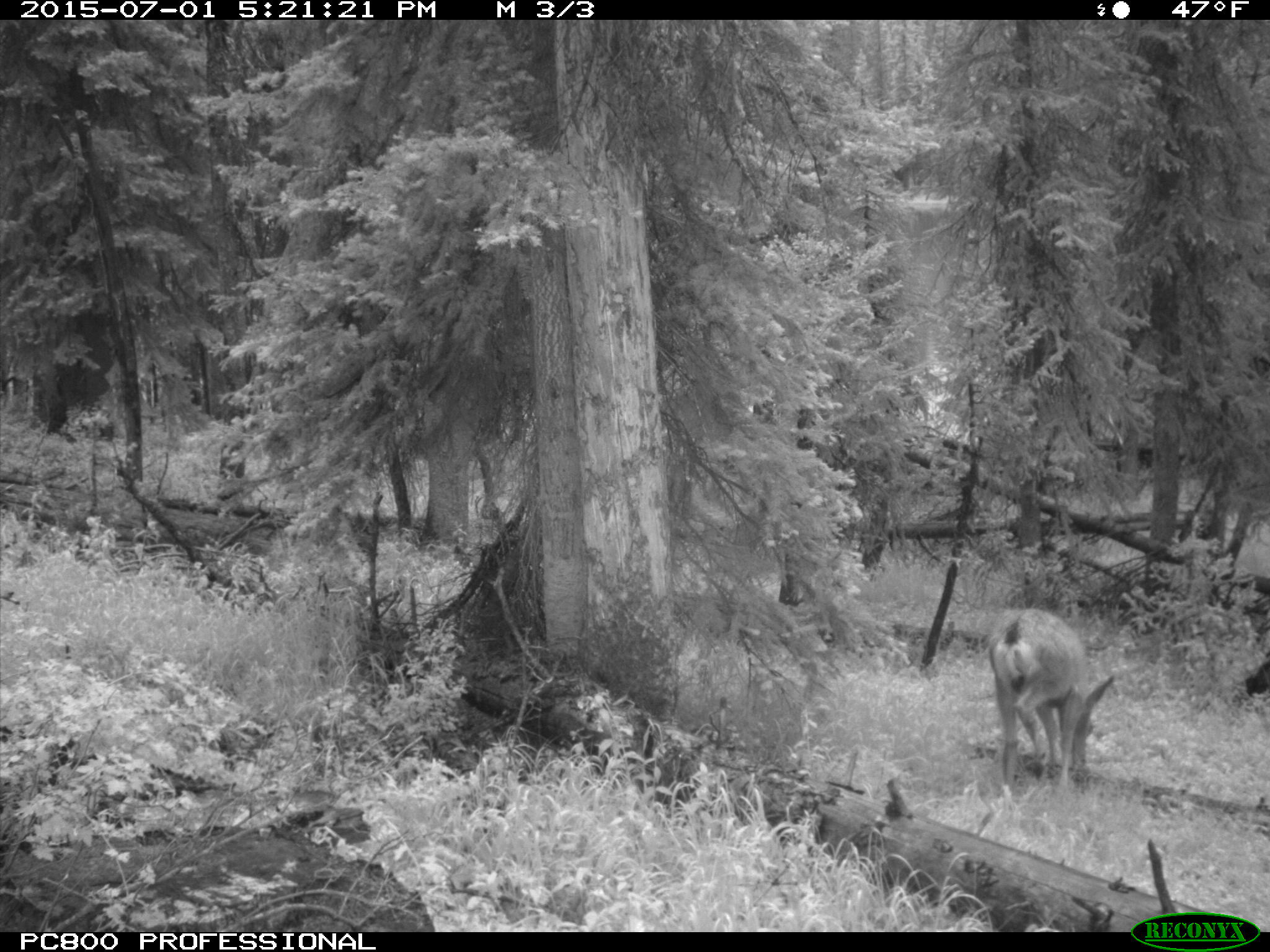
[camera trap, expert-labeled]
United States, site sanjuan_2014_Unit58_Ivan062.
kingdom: Animalia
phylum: Chordata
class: Mammalia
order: Artiodactyla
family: Cervidae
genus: Odocoileus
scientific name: Odocoileus hemionus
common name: mule deer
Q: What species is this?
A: Odocoileus hemionus (mule deer).